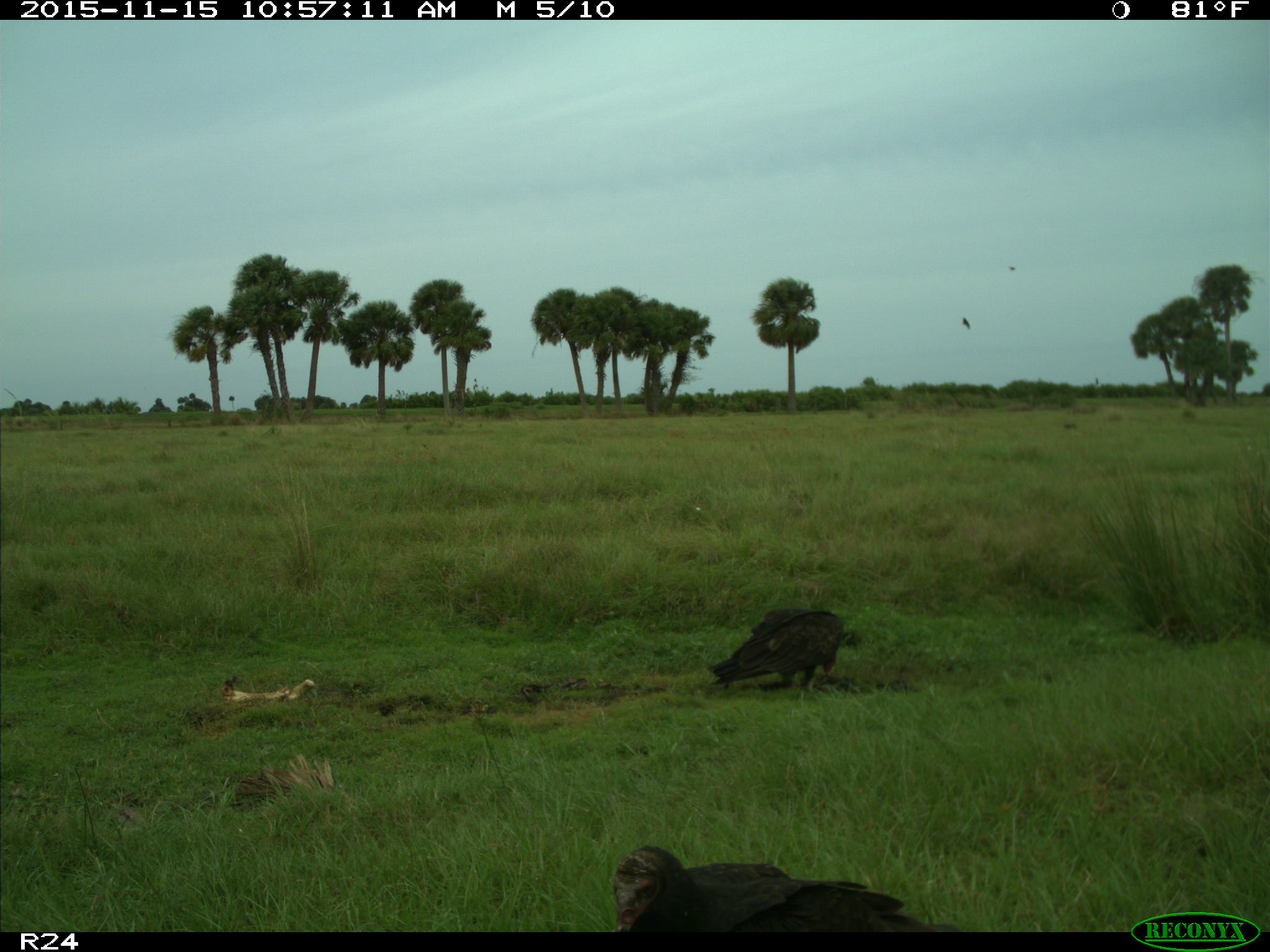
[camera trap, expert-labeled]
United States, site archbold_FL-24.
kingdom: Animalia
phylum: Chordata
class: Aves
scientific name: Aves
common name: birds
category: unidentified bird